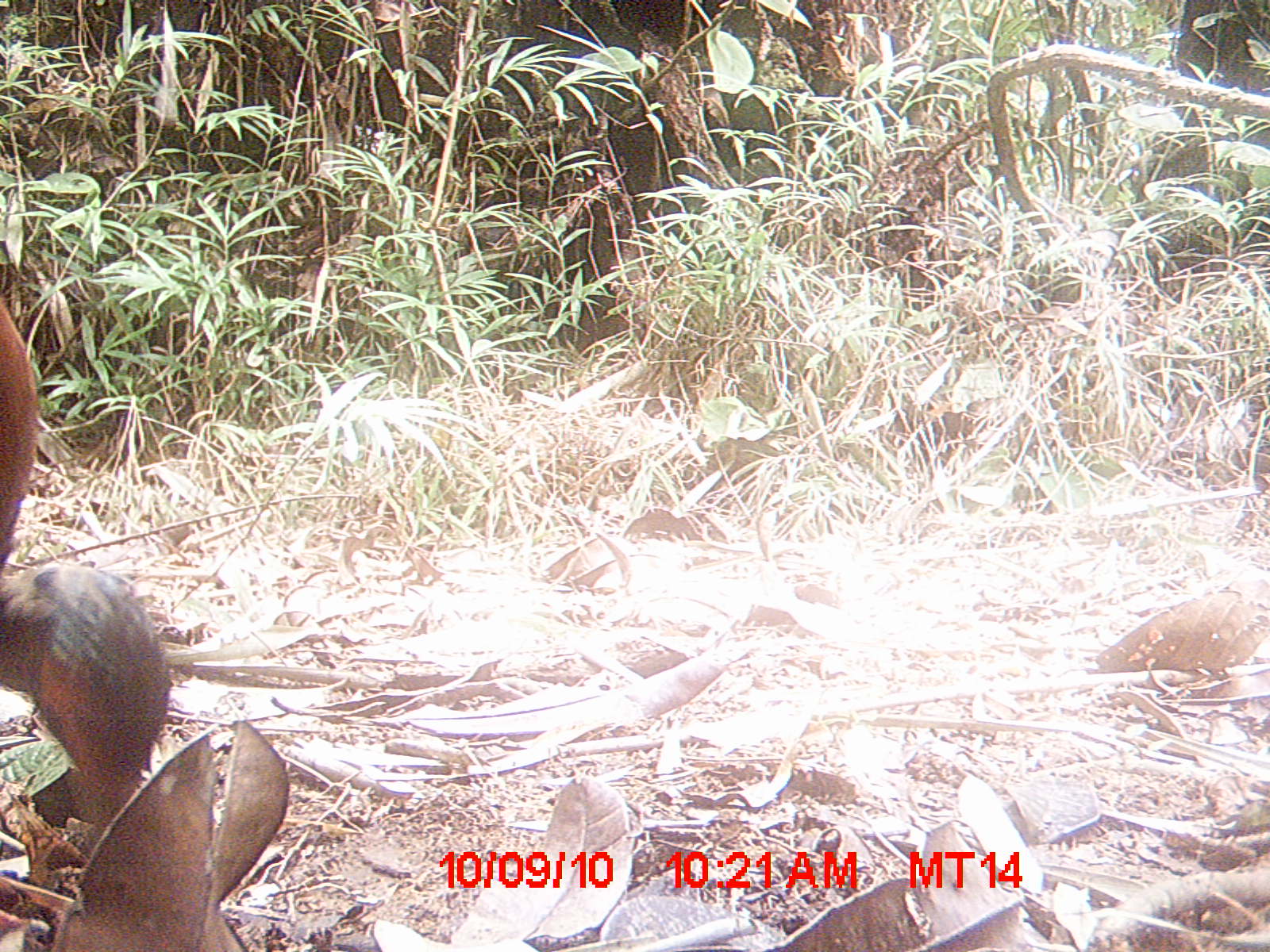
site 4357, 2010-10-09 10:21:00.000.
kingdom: Animalia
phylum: Chordata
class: Aves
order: Pelecaniformes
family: Threskiornithidae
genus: Lophotibis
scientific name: Lophotibis cristata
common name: madagascar ibis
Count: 1.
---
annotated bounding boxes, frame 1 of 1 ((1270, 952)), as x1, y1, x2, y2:
lophotibis cristata: 0, 293, 170, 823